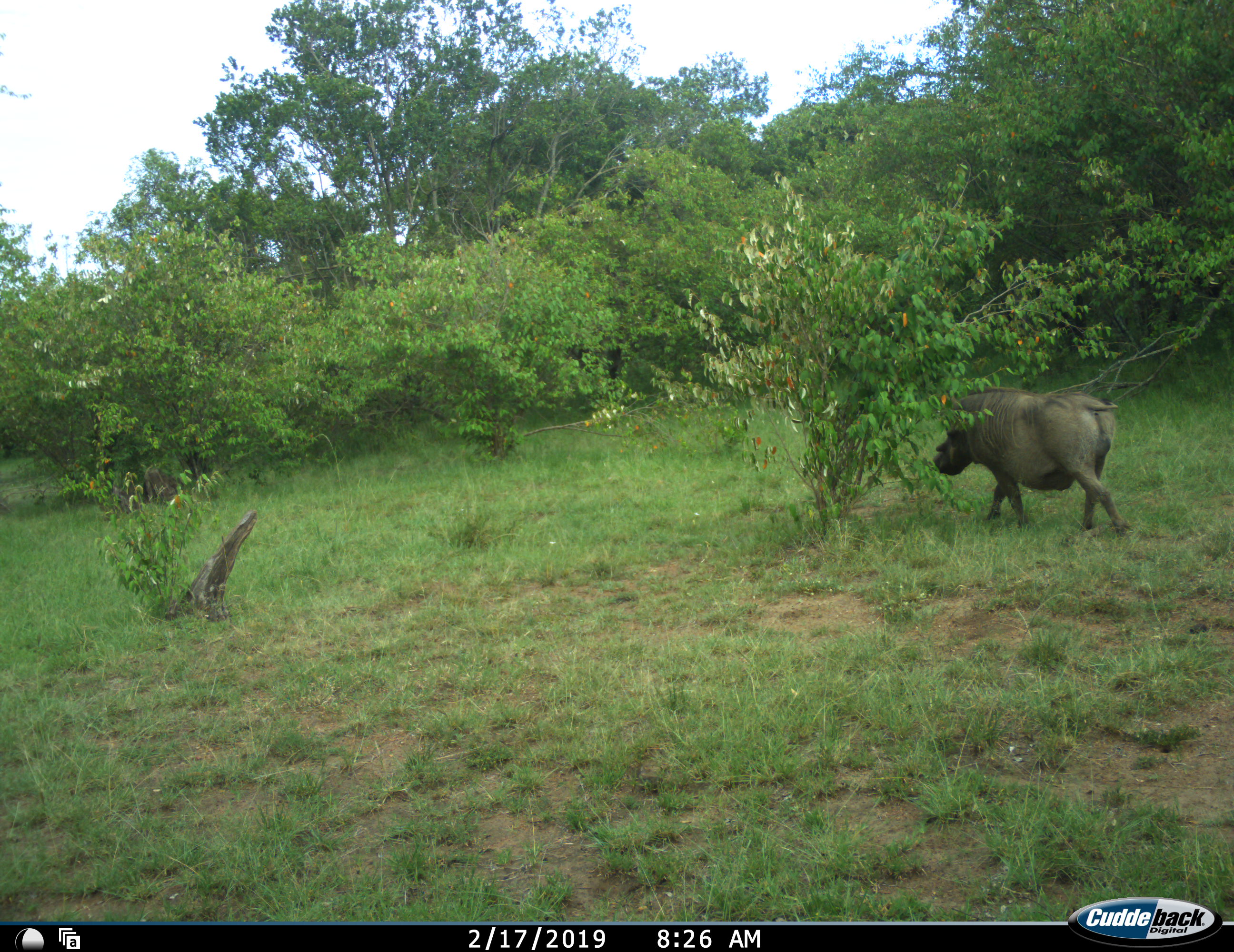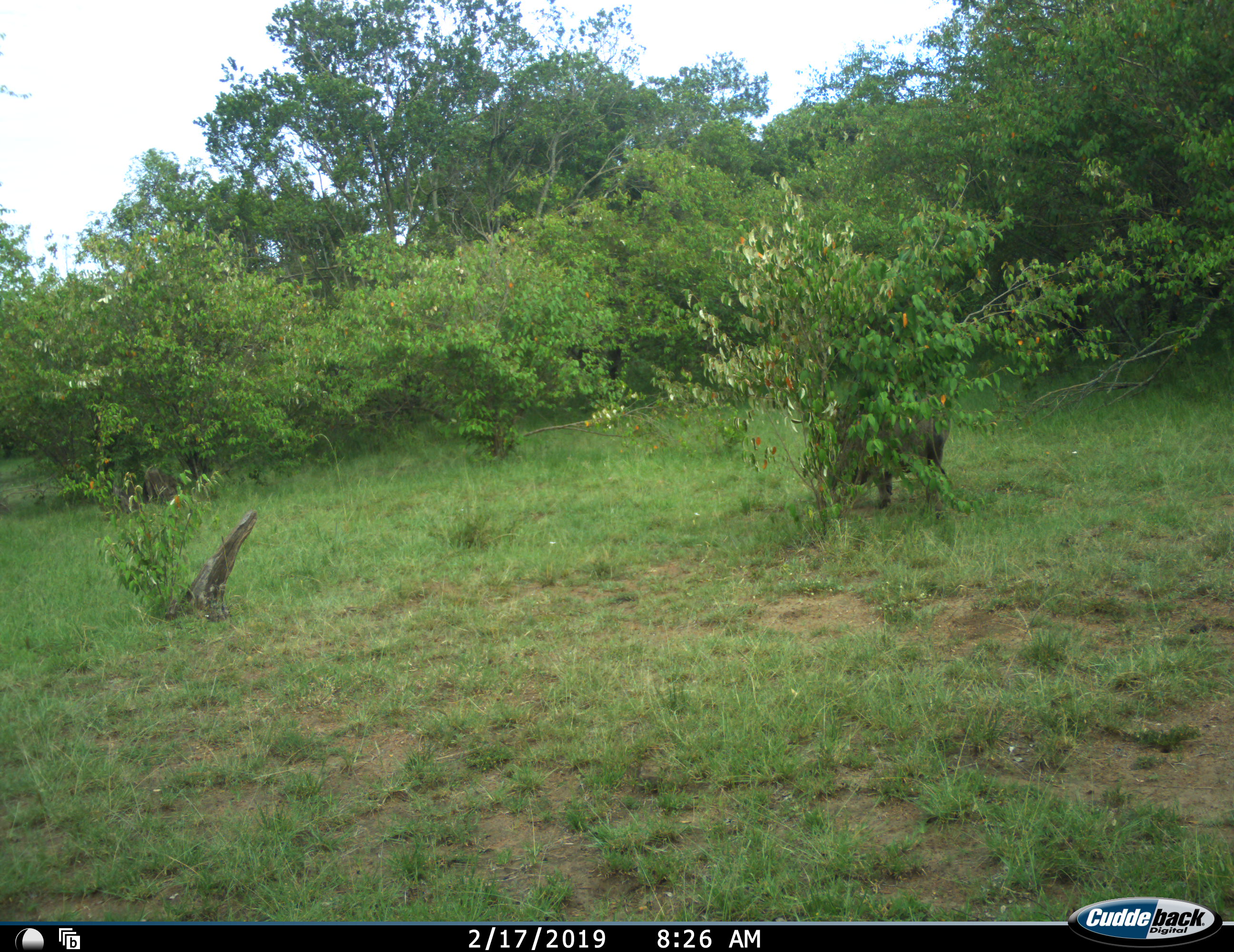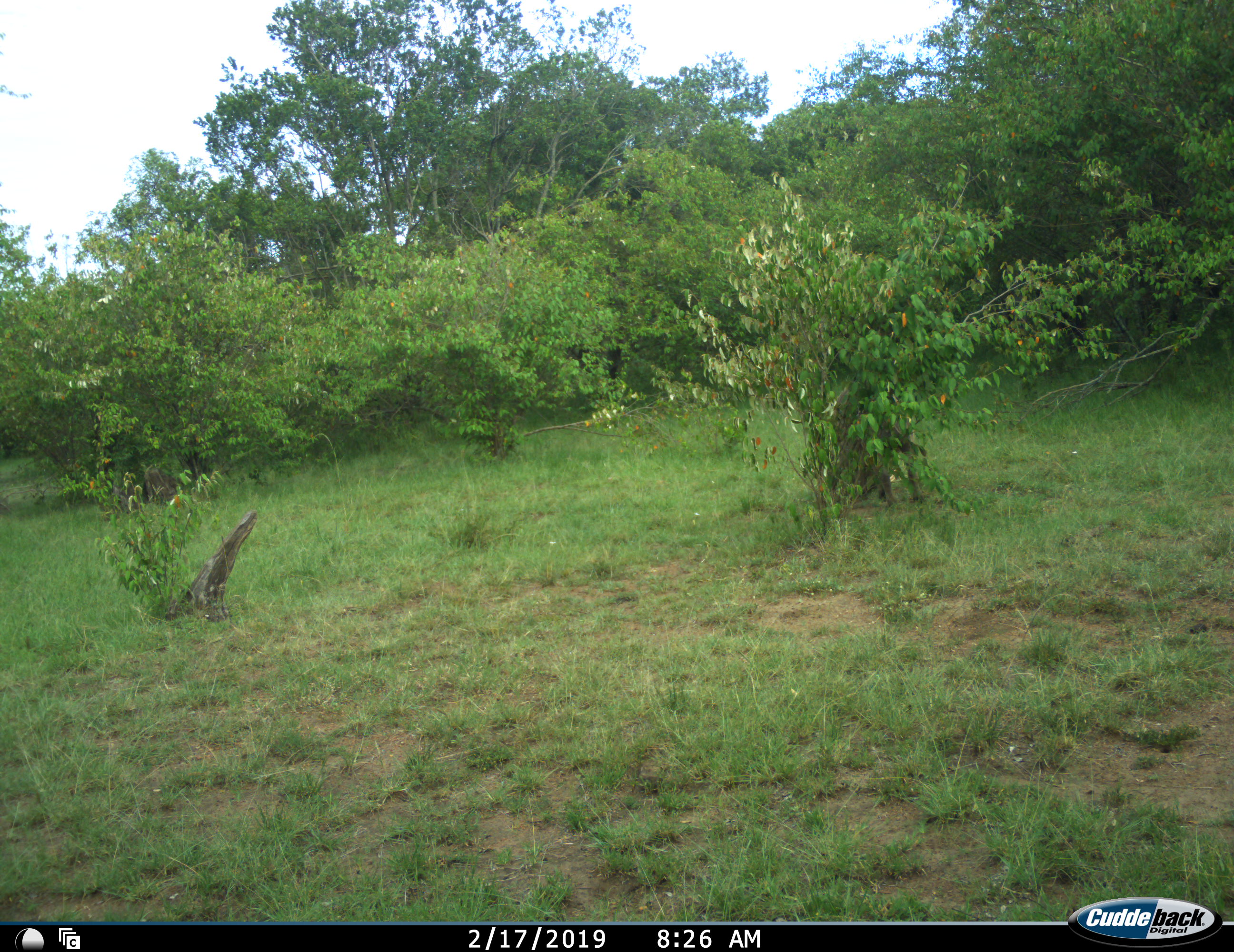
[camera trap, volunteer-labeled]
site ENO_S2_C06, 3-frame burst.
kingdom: Animalia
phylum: Chordata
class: Mammalia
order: Artiodactyla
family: Suidae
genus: Phacochoerus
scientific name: Phacochoerus africanus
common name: warthog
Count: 1.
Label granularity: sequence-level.